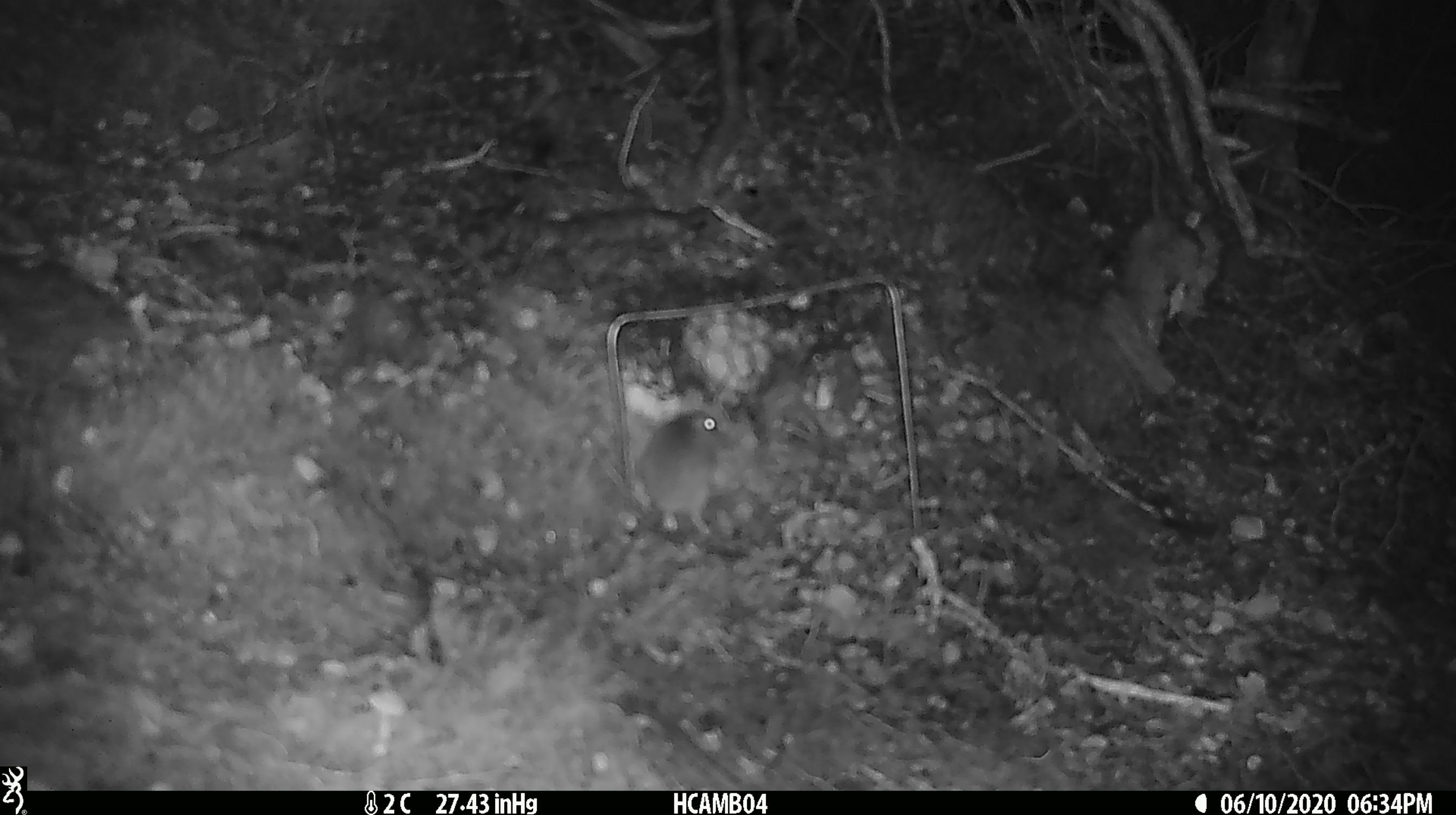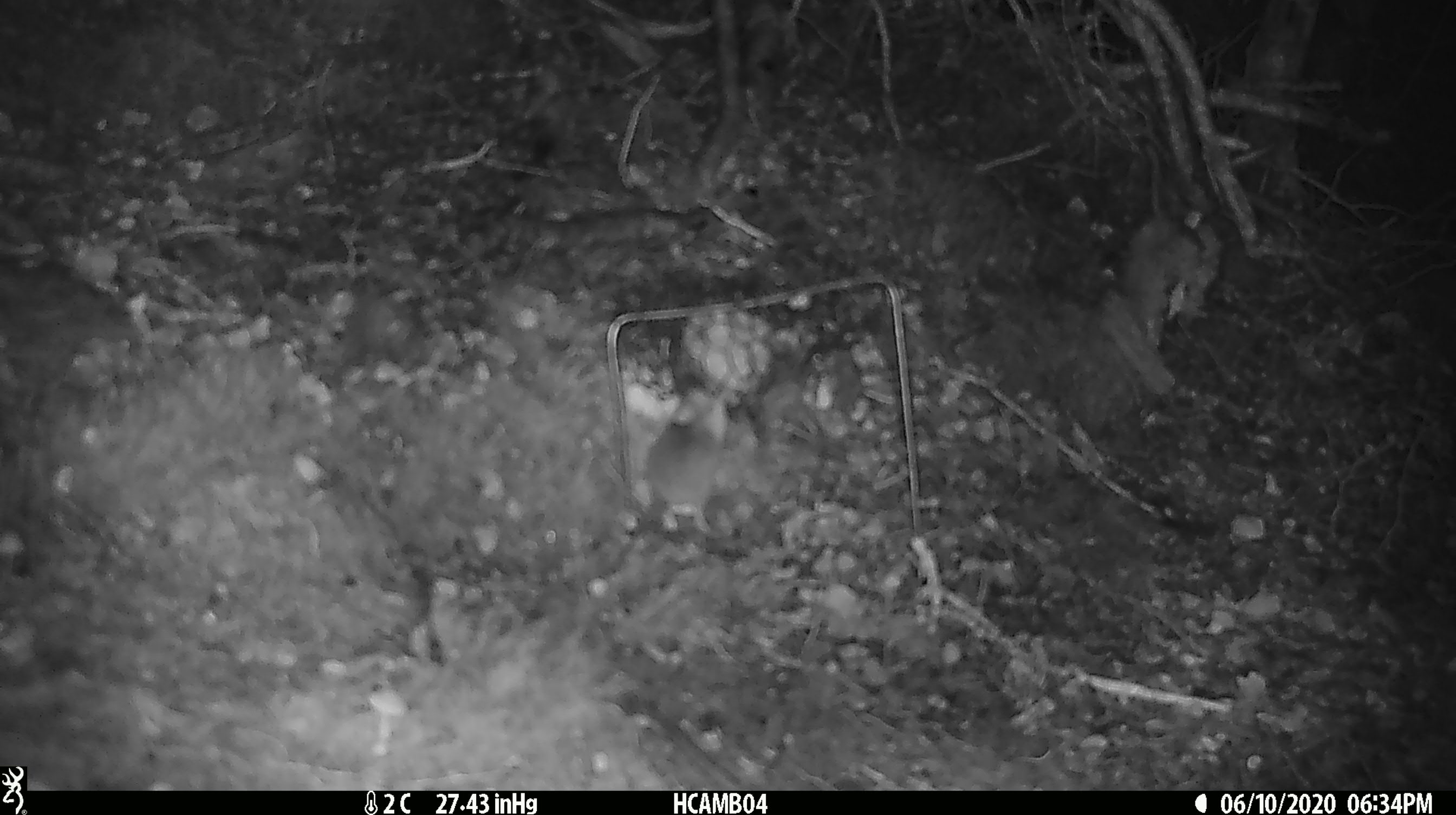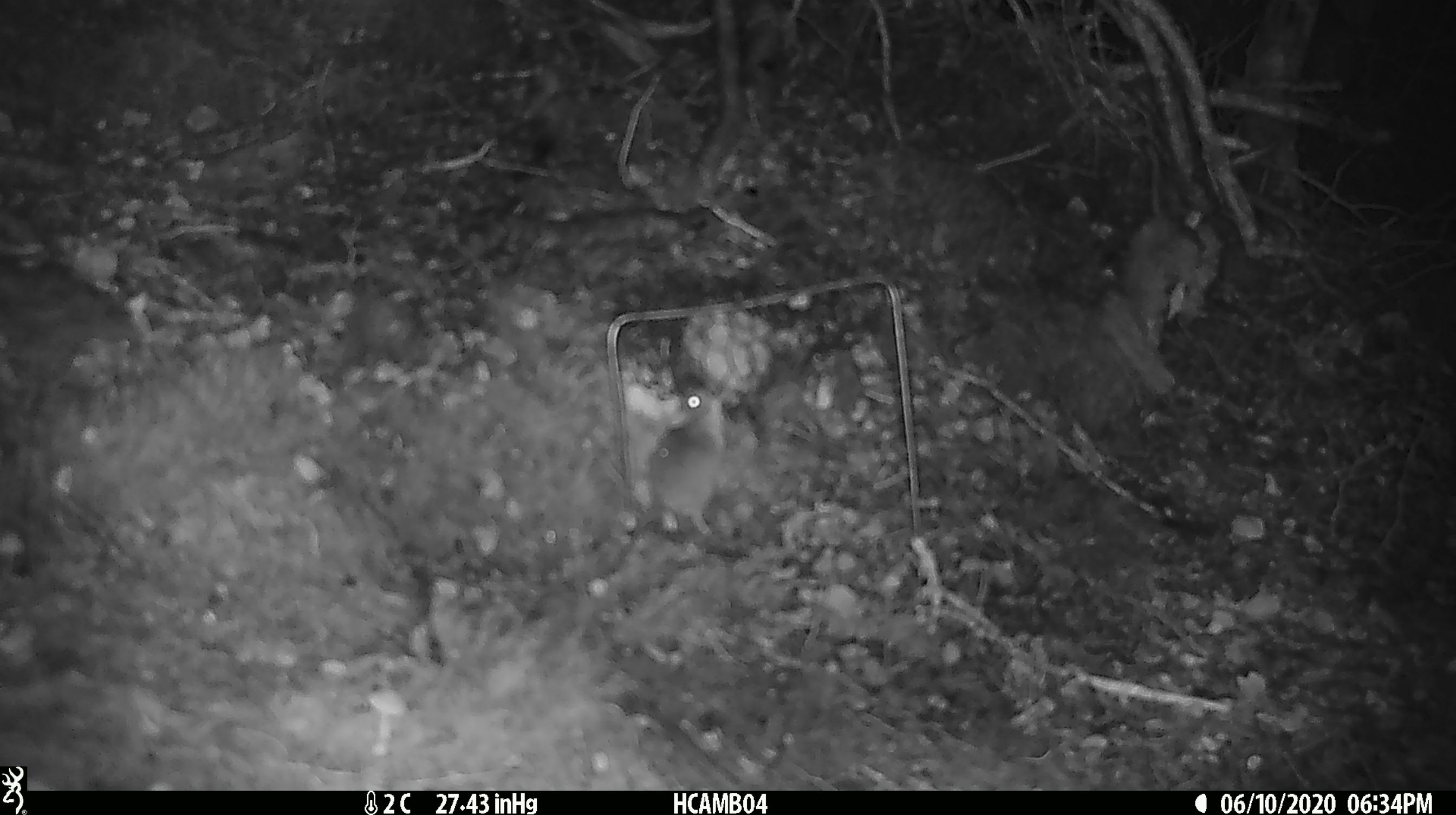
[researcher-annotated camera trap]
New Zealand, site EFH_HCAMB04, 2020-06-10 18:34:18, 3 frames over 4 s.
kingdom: Animalia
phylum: Chordata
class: Mammalia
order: Rodentia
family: Muridae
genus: Mus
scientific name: Mus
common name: mouse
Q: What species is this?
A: Mouse (Mus).